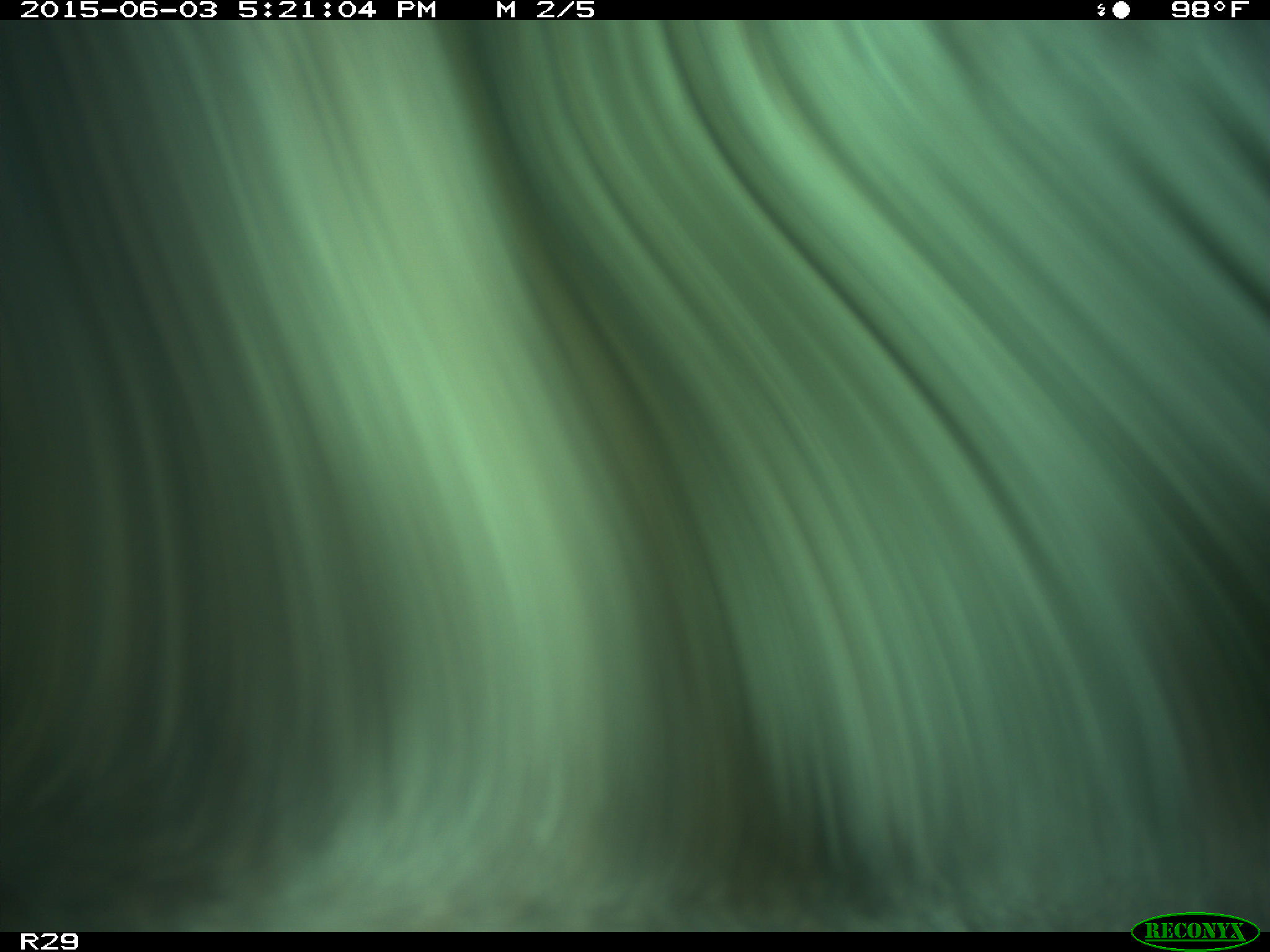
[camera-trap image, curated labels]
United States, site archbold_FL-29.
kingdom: Animalia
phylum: Chordata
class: Mammalia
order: Artiodactyla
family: Bovidae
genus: Bos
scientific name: Bos taurus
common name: domestic cow